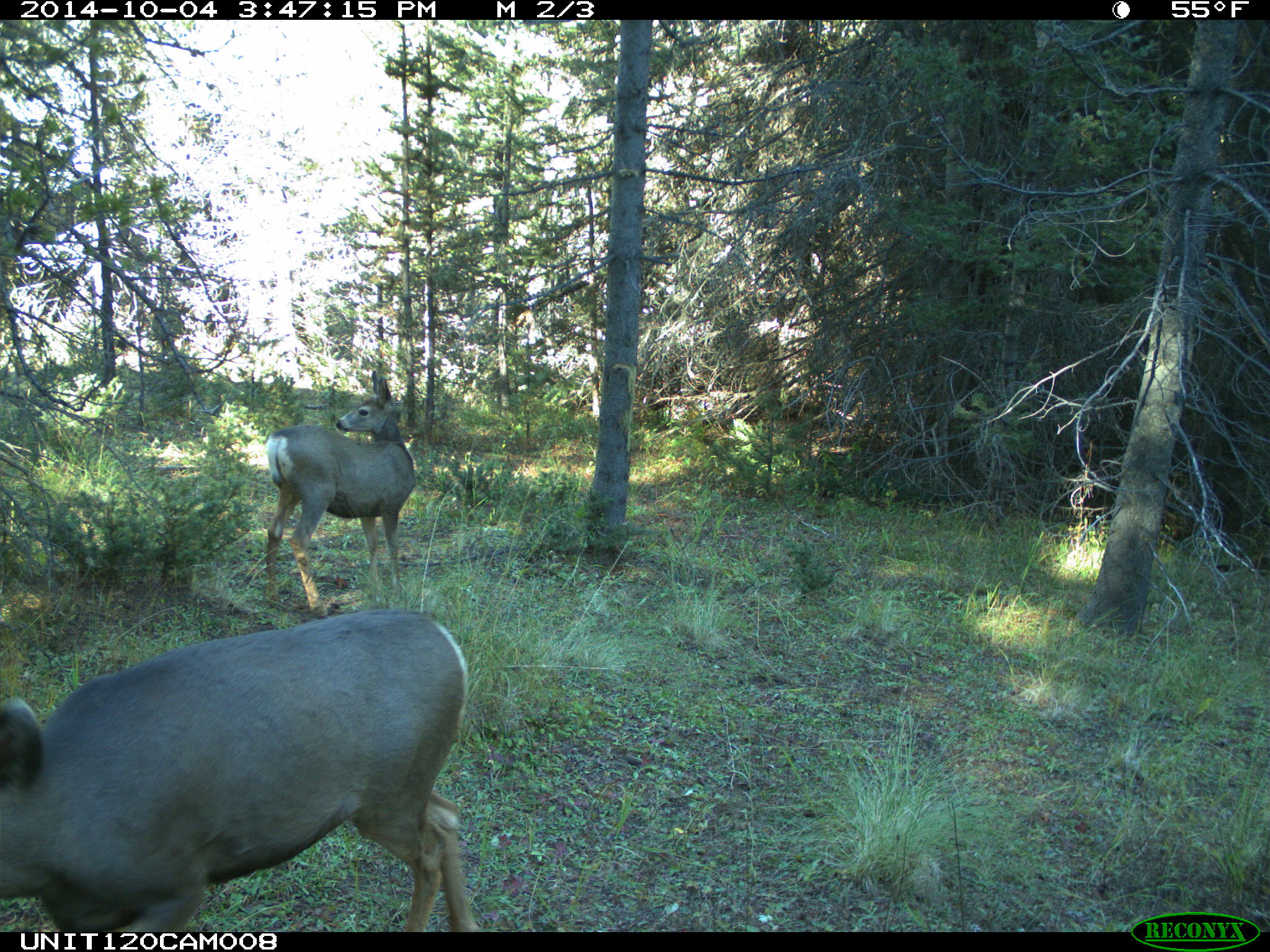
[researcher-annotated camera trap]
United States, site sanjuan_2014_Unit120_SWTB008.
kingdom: Animalia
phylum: Chordata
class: Mammalia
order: Artiodactyla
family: Cervidae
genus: Odocoileus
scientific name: Odocoileus hemionus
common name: mule deer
Odocoileus hemionus (mule deer).